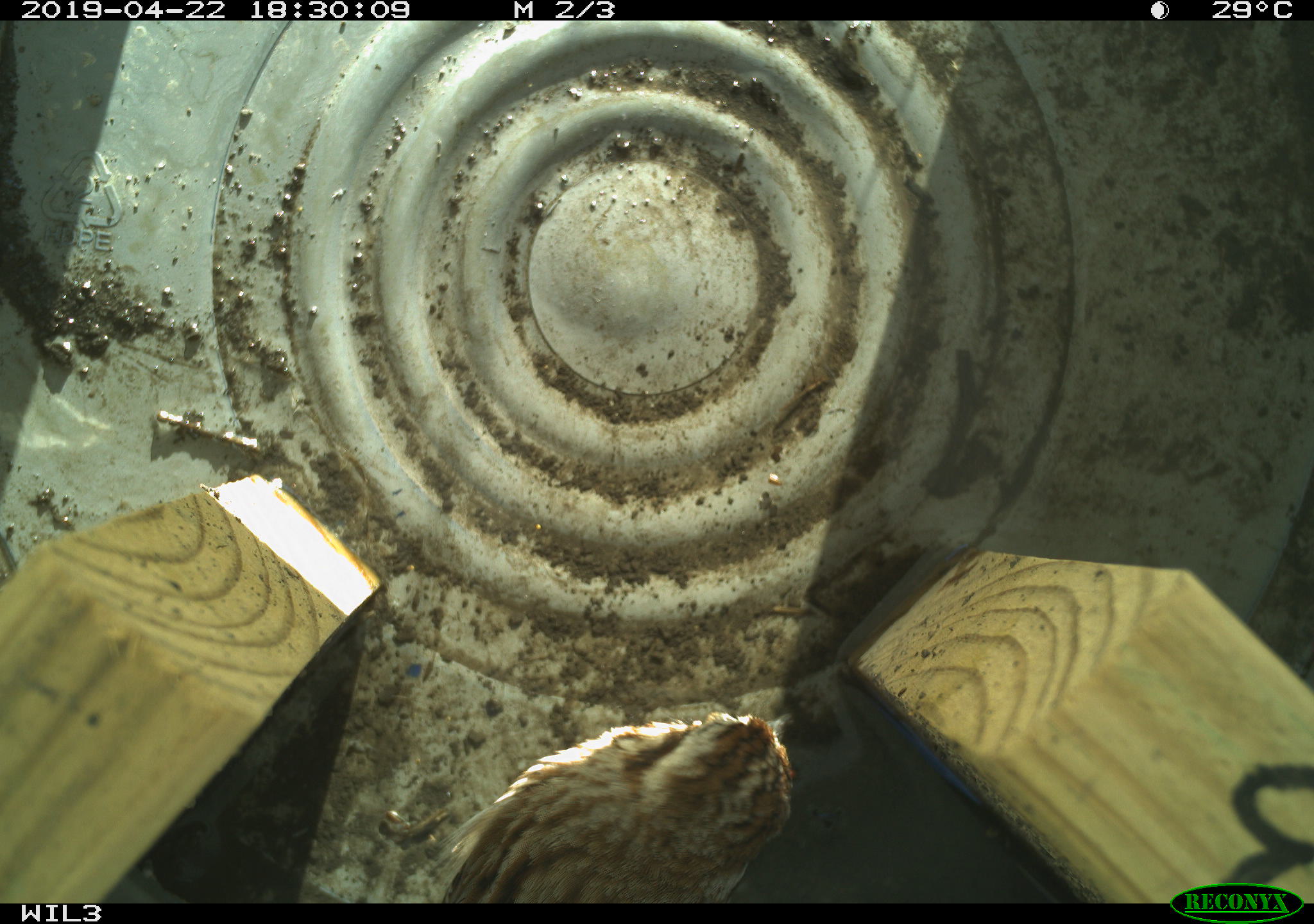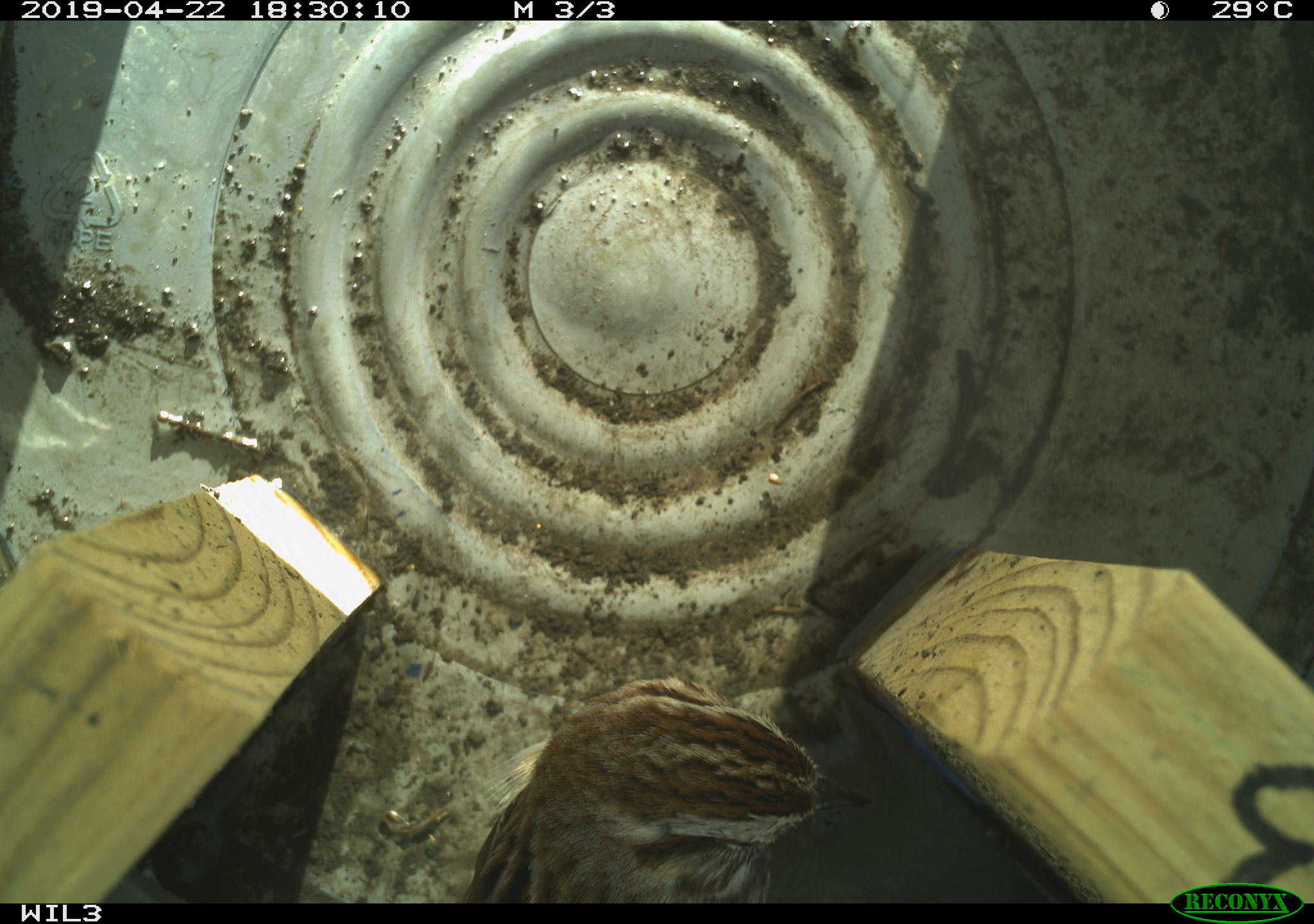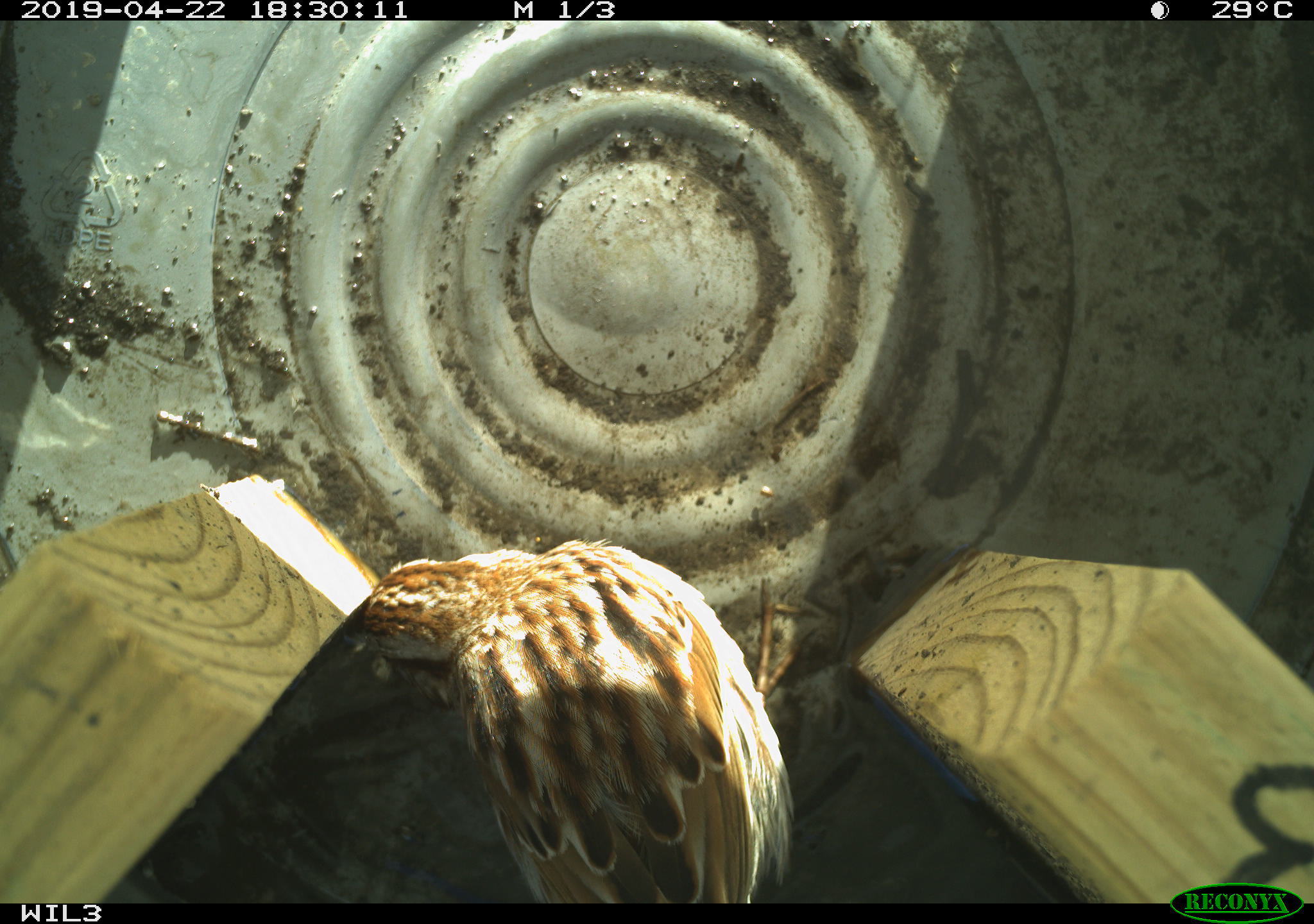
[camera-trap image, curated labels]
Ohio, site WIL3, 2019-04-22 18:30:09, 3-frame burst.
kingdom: Animalia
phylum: Chordata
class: Aves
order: Passeriformes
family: Passerellidae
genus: Melospiza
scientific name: Melospiza melodia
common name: song sparrow